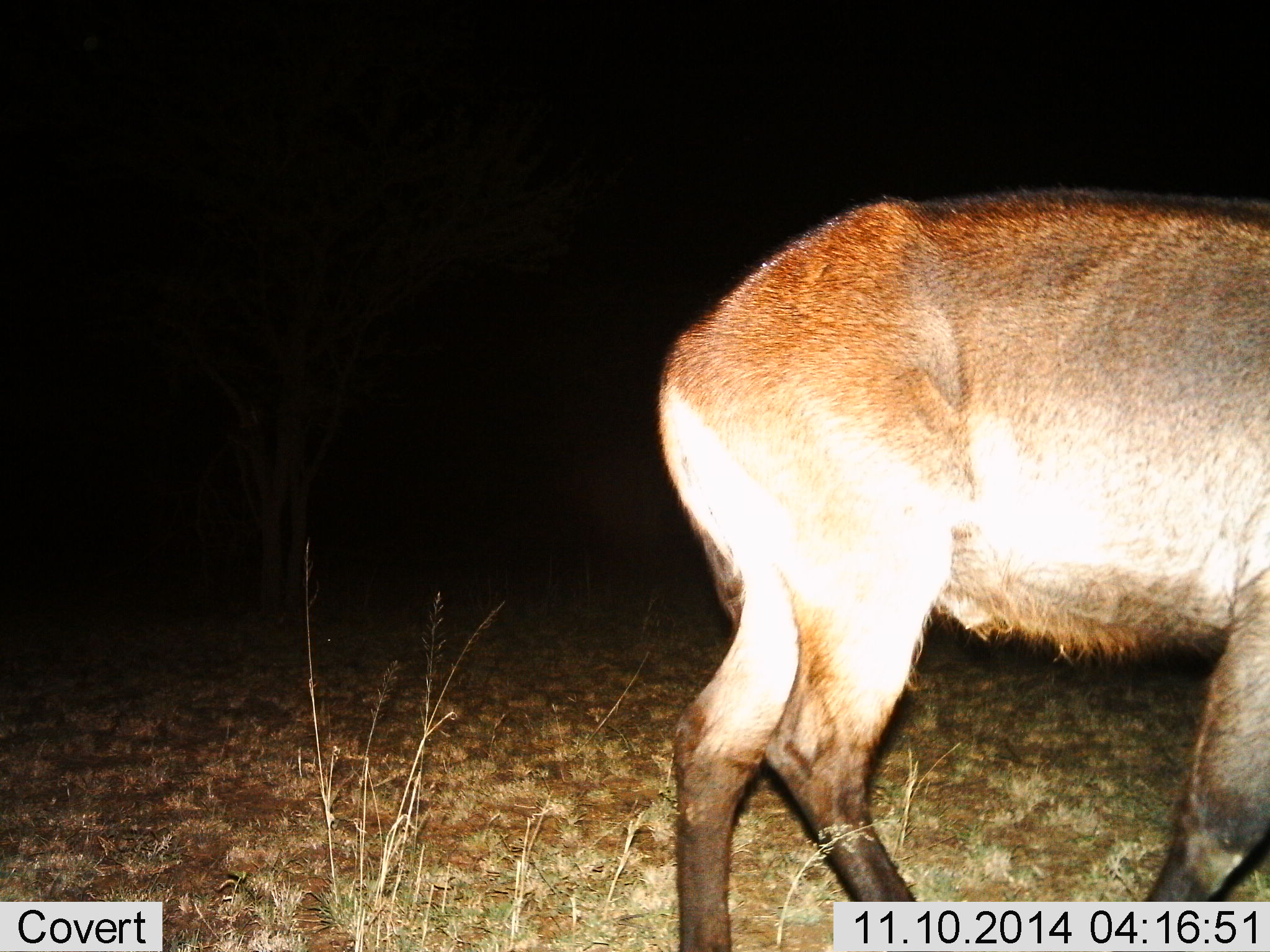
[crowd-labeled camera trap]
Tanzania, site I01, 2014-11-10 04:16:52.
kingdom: Animalia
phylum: Chordata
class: Mammalia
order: Artiodactyla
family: Bovidae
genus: Kobus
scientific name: Kobus ellipsiprymnus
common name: waterbuck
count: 1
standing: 50%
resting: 0%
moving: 50%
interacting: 0%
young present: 0%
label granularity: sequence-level